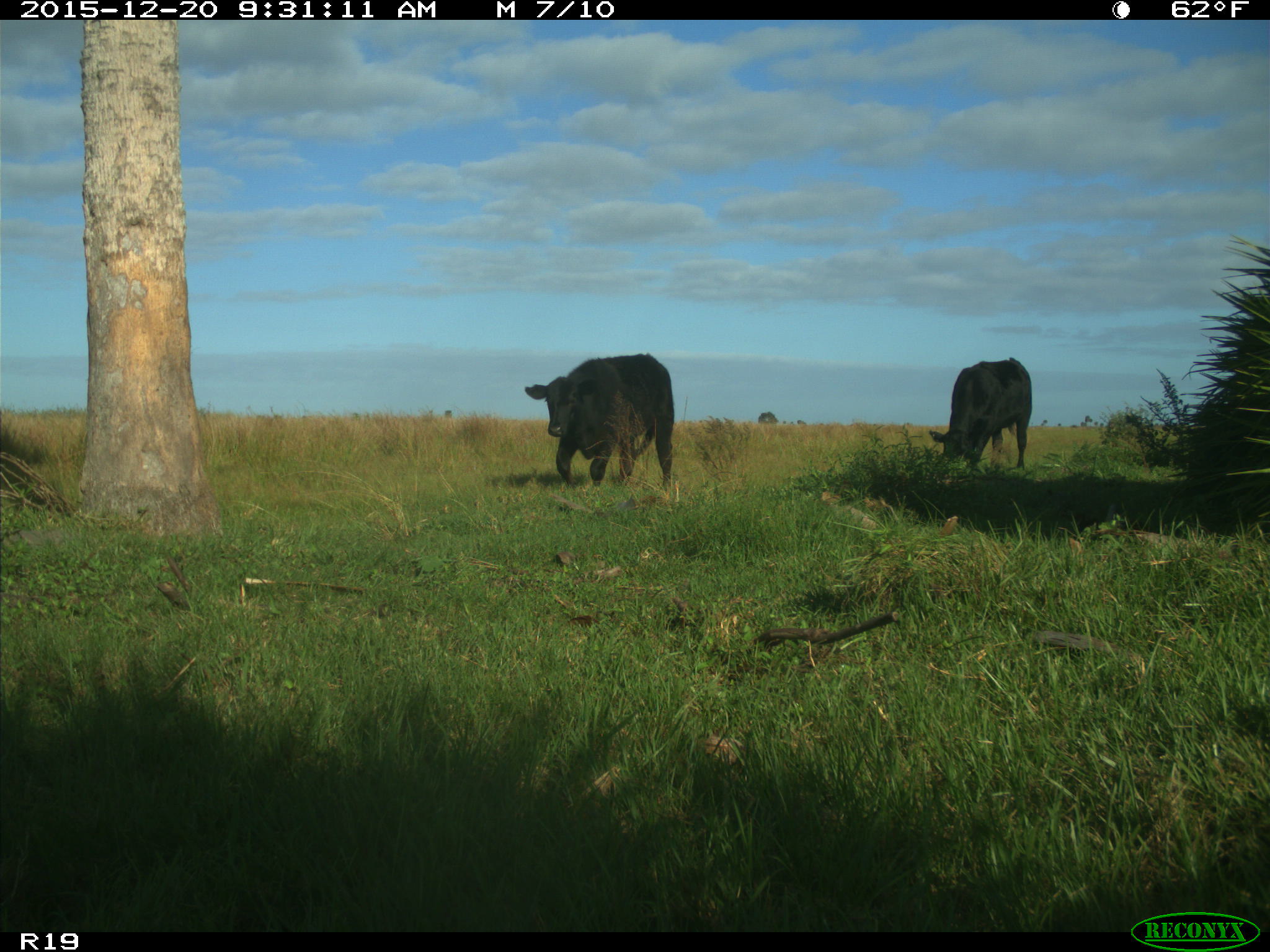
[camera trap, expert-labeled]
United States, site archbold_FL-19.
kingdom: Animalia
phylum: Chordata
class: Mammalia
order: Artiodactyla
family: Bovidae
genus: Bos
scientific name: Bos taurus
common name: domestic cow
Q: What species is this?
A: Bos taurus (domestic cow).